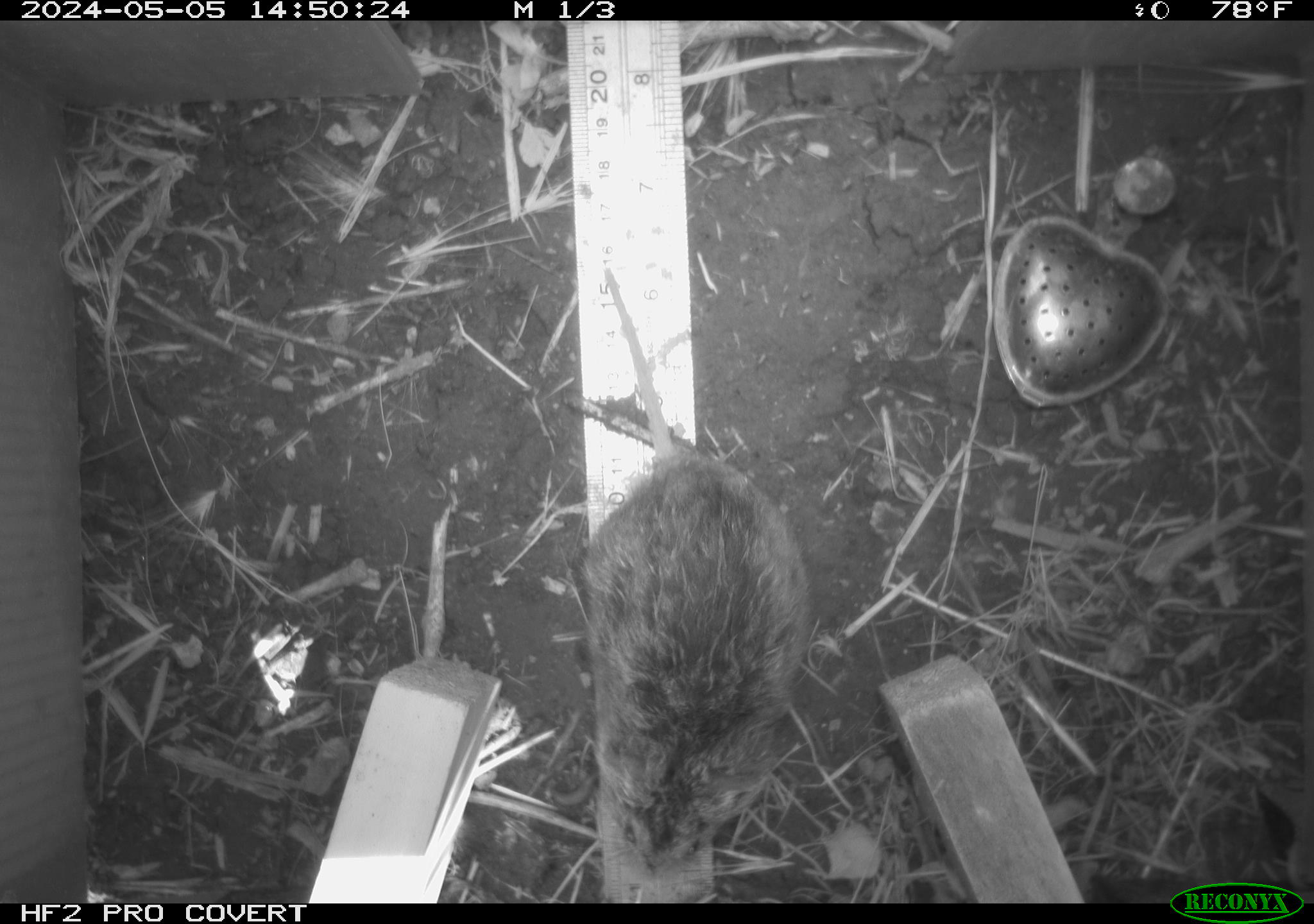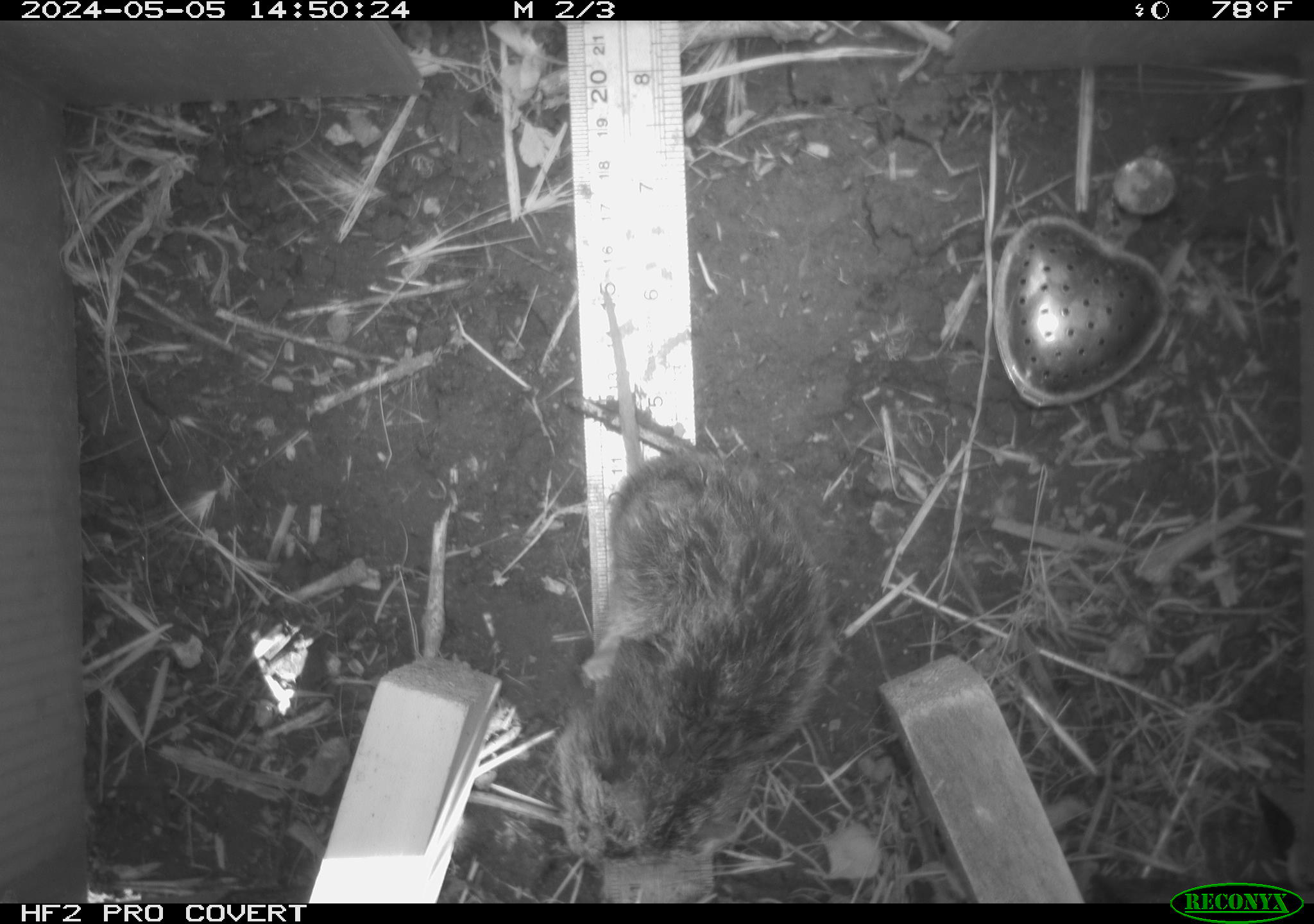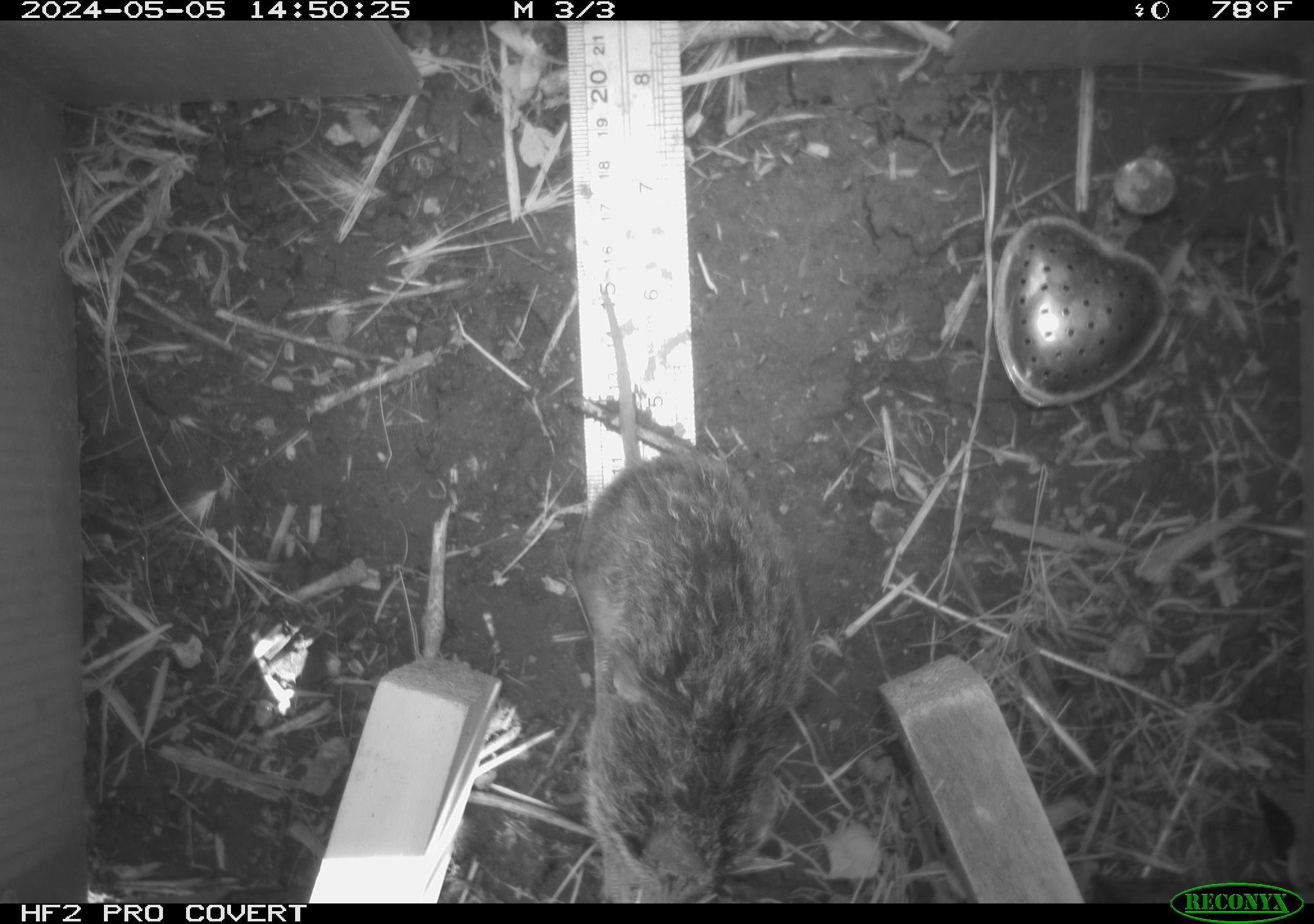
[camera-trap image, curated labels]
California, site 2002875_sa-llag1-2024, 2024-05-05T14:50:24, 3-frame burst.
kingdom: Animalia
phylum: Chordata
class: Mammalia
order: Rodentia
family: Cricetidae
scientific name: Arvicolinae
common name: voles, lemmings, and muskrats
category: arvicolinae subfamily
Arvicolinae subfamily (voles, lemmings, and muskrats) (Arvicolinae).